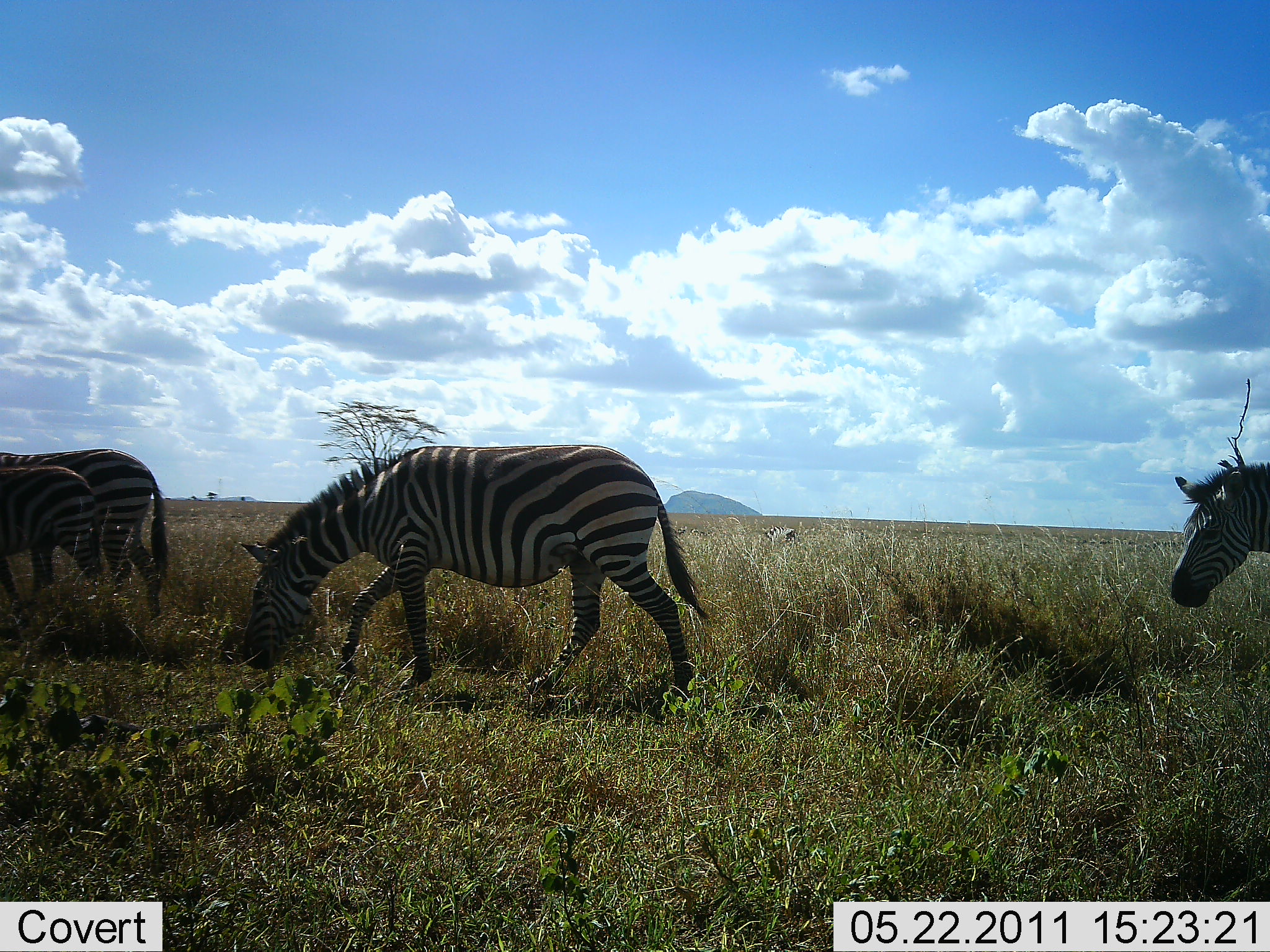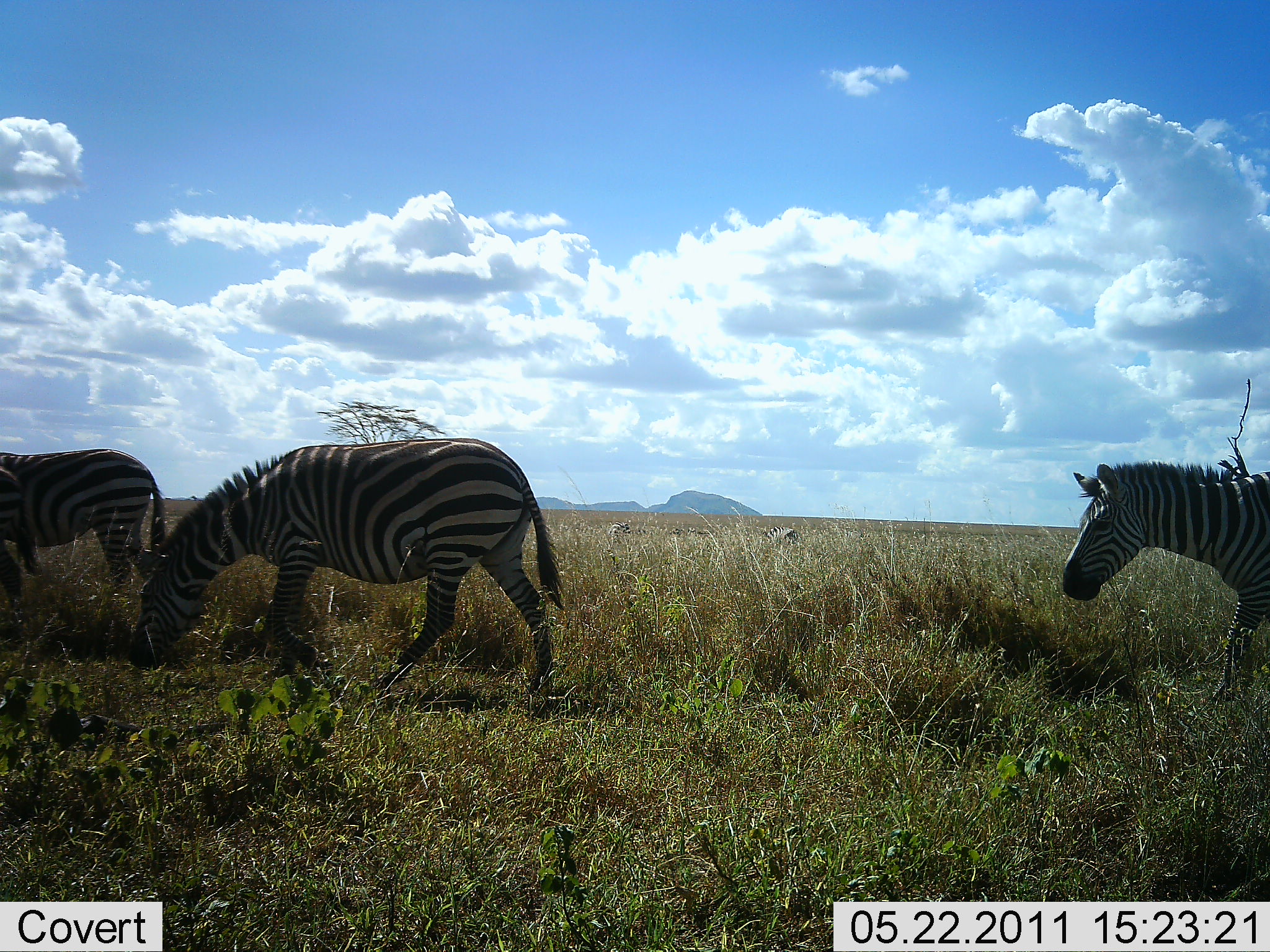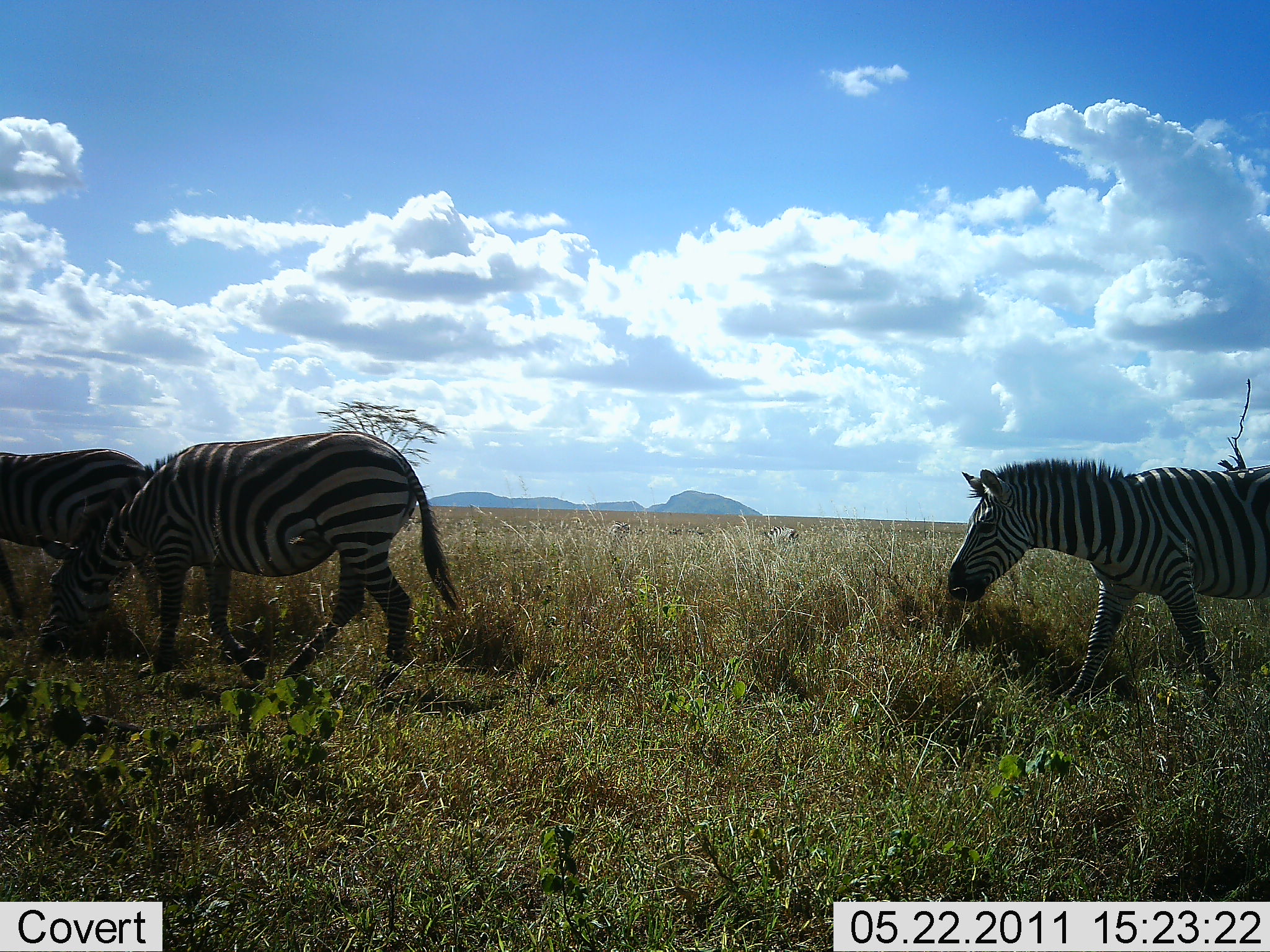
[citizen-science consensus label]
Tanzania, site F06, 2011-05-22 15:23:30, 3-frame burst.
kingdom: Animalia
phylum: Chordata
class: Mammalia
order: Perissodactyla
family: Equidae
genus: Equus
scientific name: Equus quagga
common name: plains zebra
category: zebra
Zebra (plains zebra) (Equus quagga), count 3. Behavior (volunteer vote fractions): standing 20%, resting 0%, moving 90%, interacting 0%. Young present (vote fraction): 0%. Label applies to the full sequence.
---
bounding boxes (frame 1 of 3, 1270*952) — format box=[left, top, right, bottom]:
animal: box=[239, 444, 712, 726]; box=[0, 449, 170, 652]; box=[0, 466, 100, 637]; box=[1170, 464, 1270, 608]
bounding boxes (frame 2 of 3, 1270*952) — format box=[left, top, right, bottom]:
animal: box=[128, 438, 566, 704]; box=[1063, 459, 1270, 699]; box=[1, 447, 167, 595]; box=[0, 467, 40, 643]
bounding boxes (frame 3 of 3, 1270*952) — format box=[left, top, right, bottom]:
animal: box=[34, 431, 465, 686]; box=[948, 456, 1270, 704]; box=[0, 448, 160, 639]